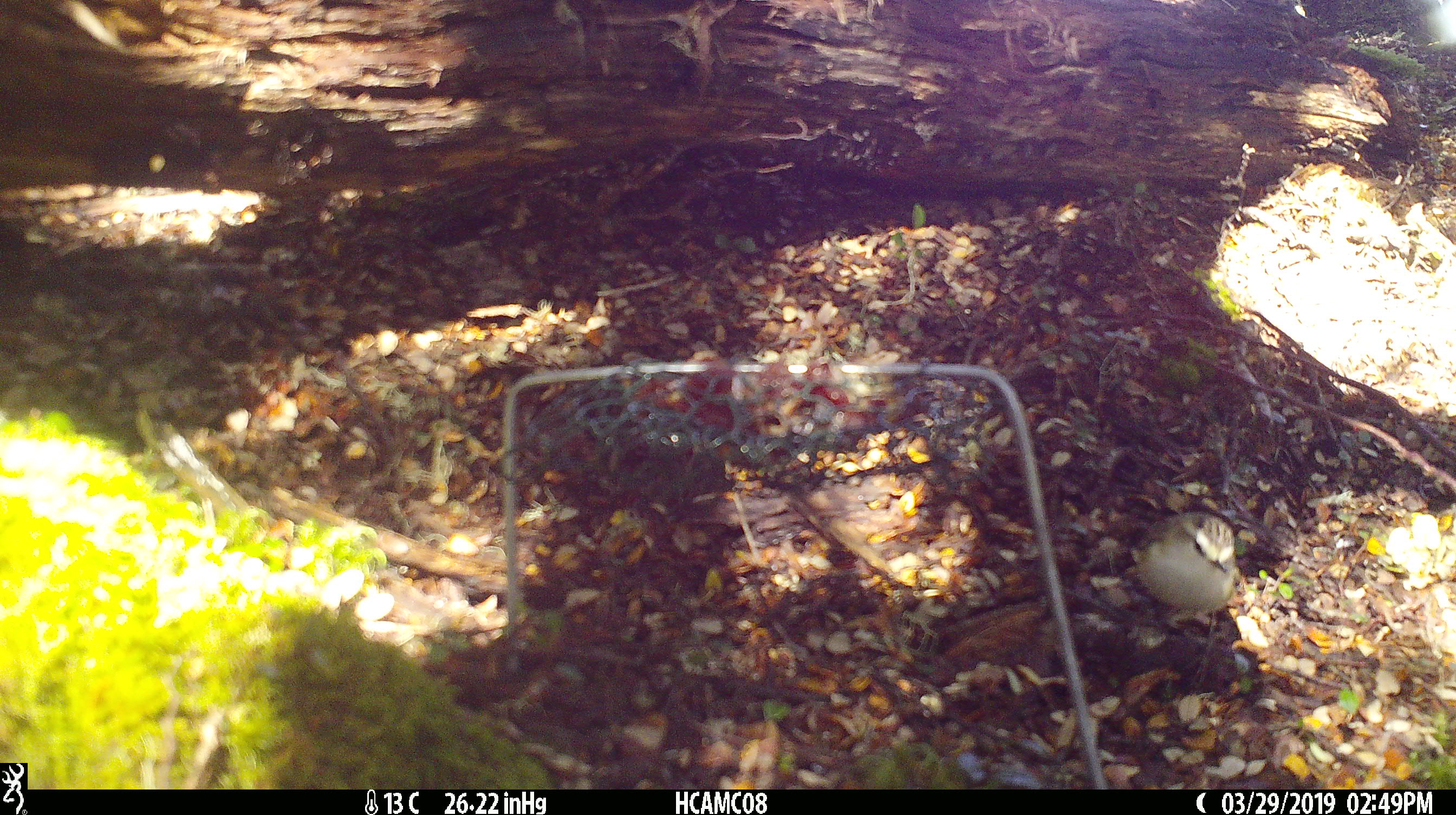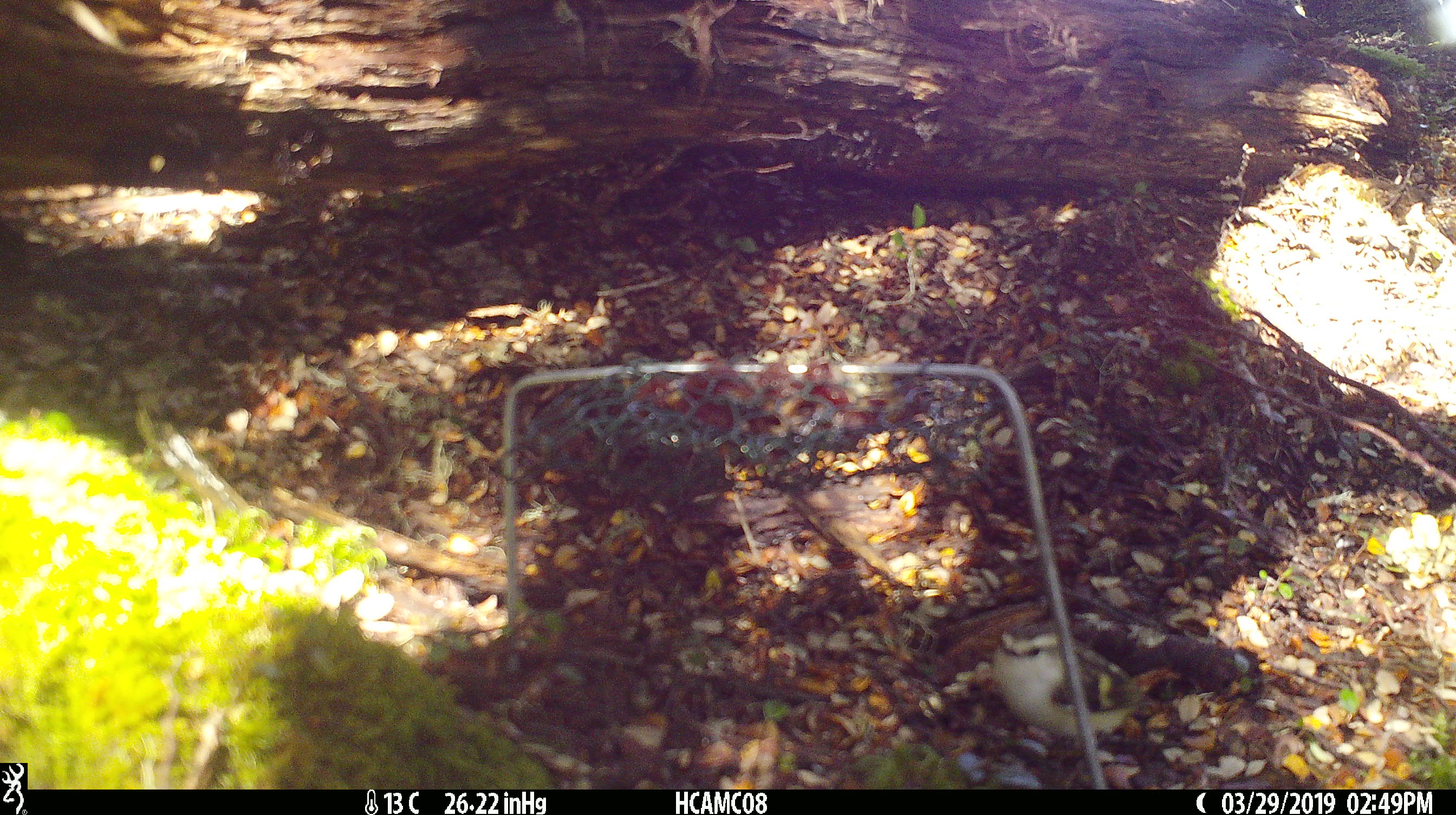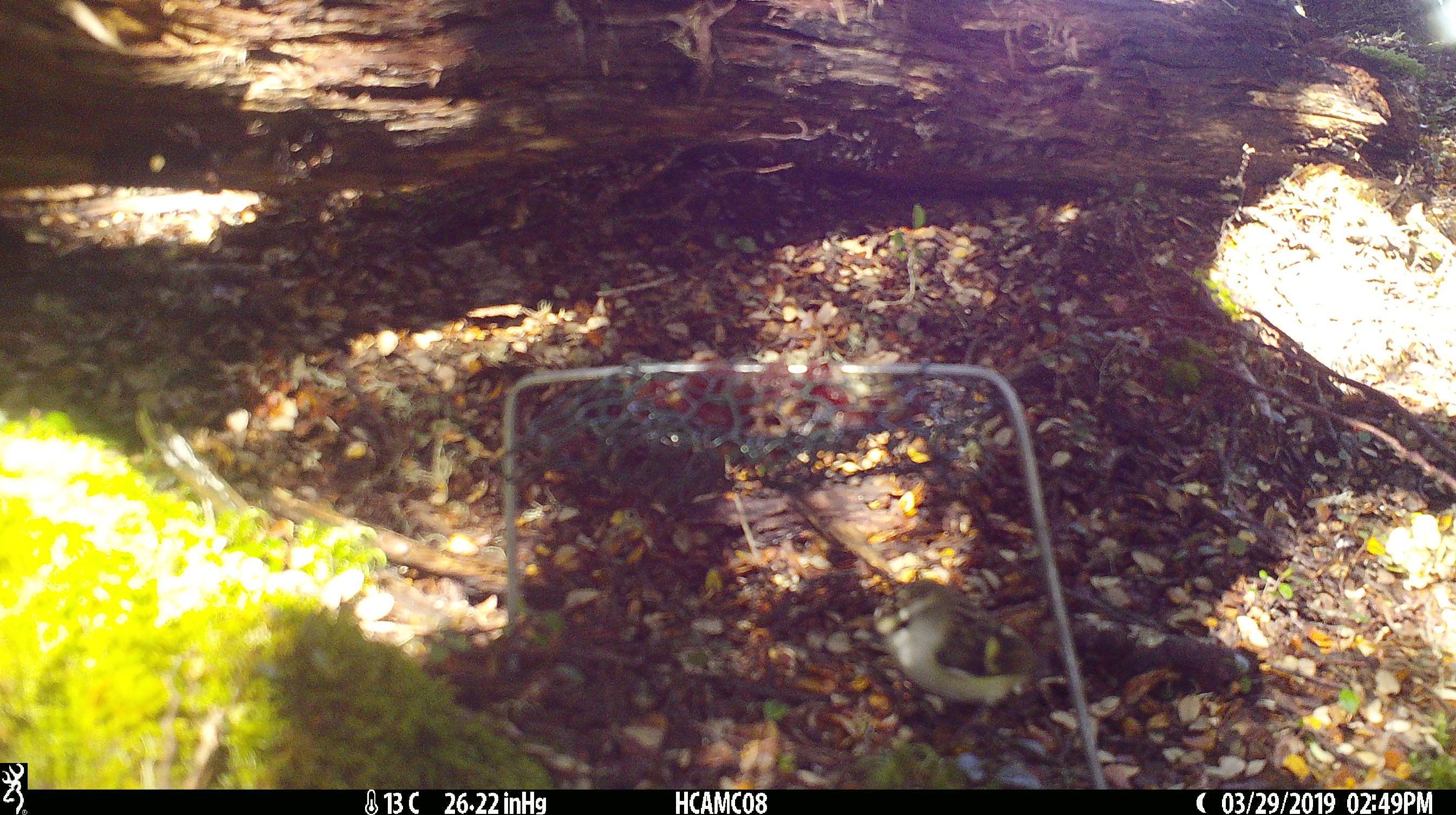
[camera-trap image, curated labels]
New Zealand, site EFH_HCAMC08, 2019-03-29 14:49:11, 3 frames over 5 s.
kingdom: Animalia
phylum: Chordata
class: Aves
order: Passeriformes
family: Acanthisittidae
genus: Acanthisitta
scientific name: Acanthisitta chloris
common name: rifleman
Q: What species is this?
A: Rifleman (Acanthisitta chloris).